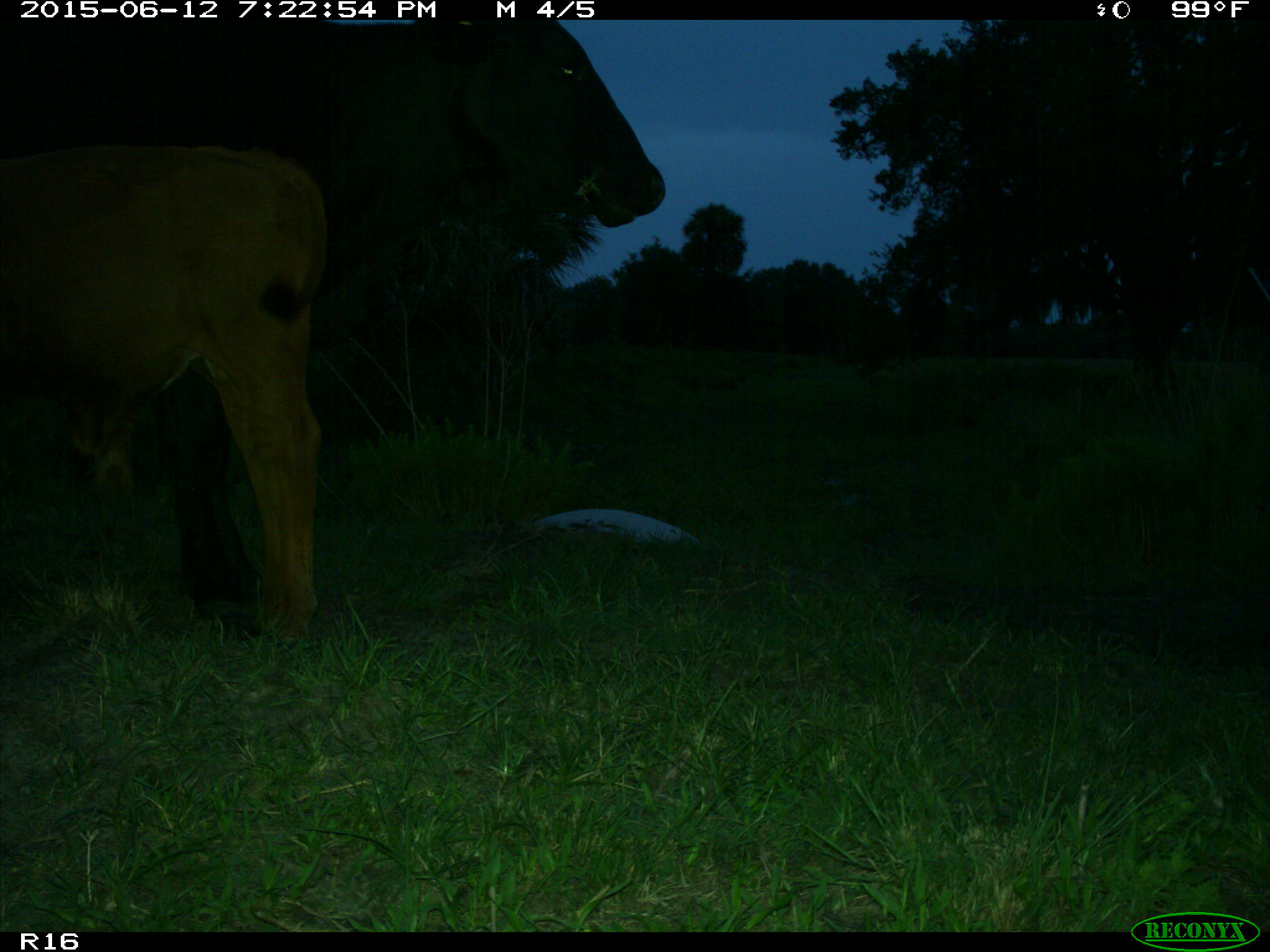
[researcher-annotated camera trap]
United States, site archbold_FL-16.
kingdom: Animalia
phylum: Chordata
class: Mammalia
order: Artiodactyla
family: Bovidae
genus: Bos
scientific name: Bos taurus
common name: domestic cow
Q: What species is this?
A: Bos taurus (domestic cow).